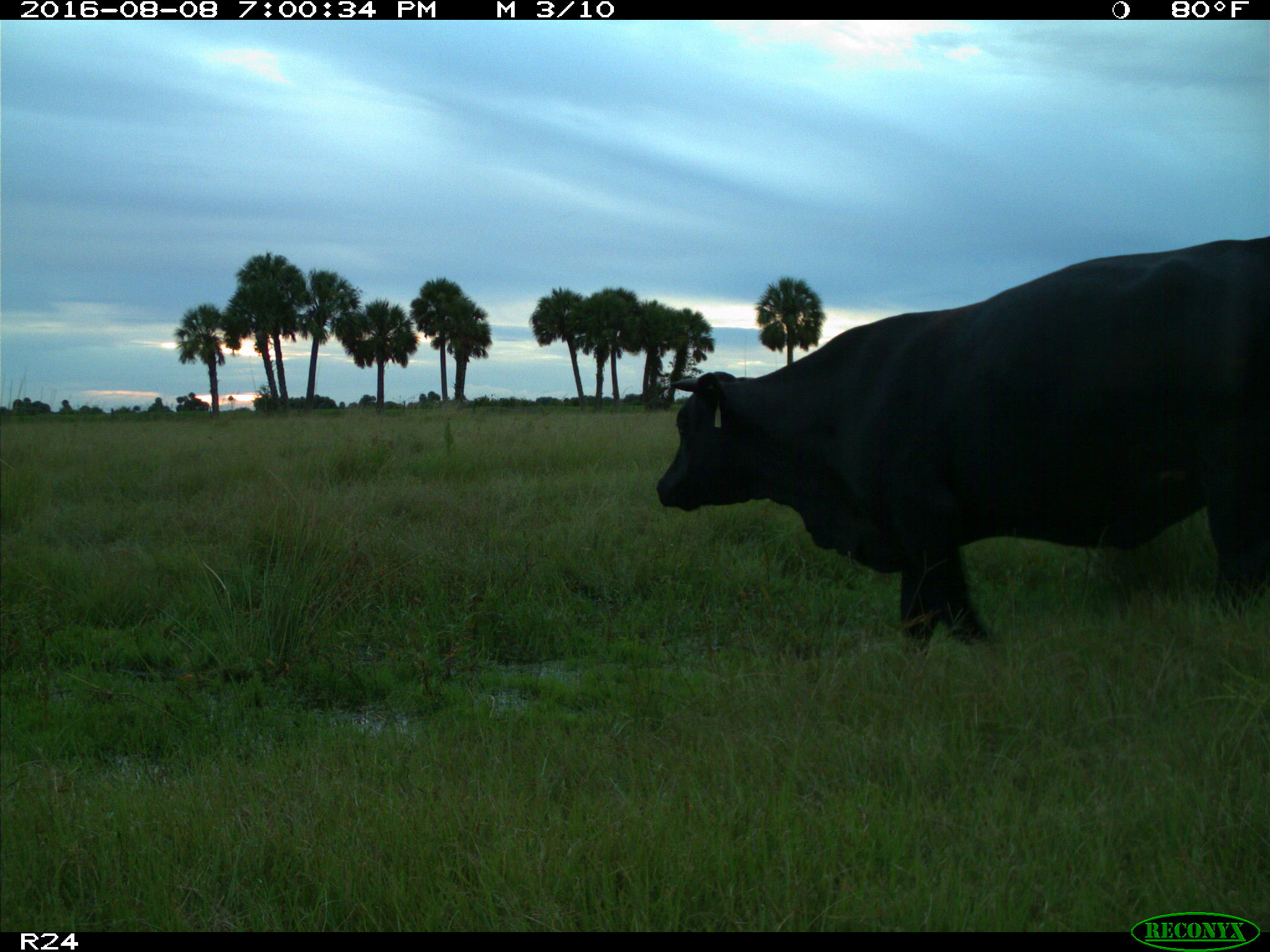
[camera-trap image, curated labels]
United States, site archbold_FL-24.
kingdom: Animalia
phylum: Chordata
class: Mammalia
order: Artiodactyla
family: Bovidae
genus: Bos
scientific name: Bos taurus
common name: domestic cow